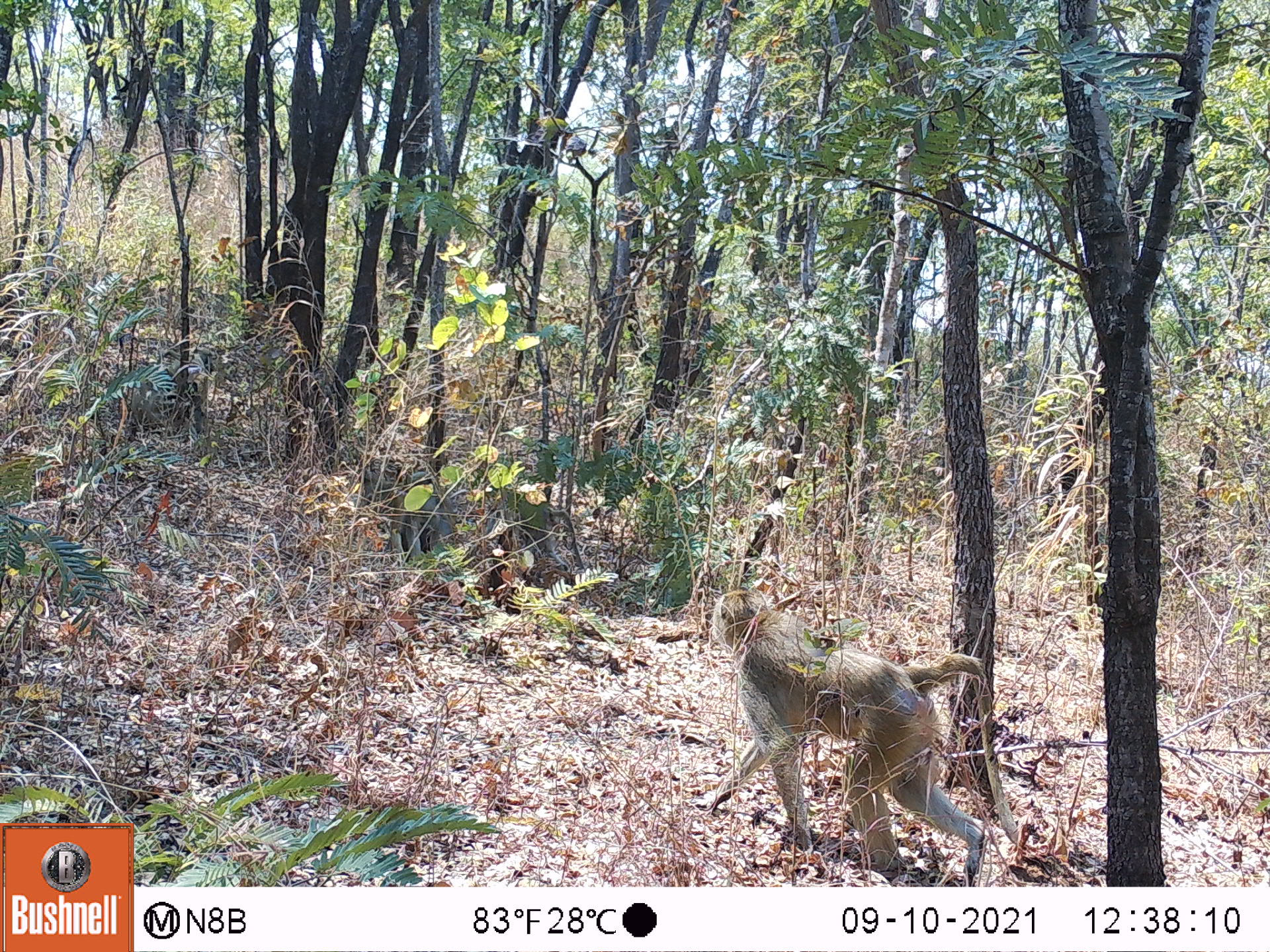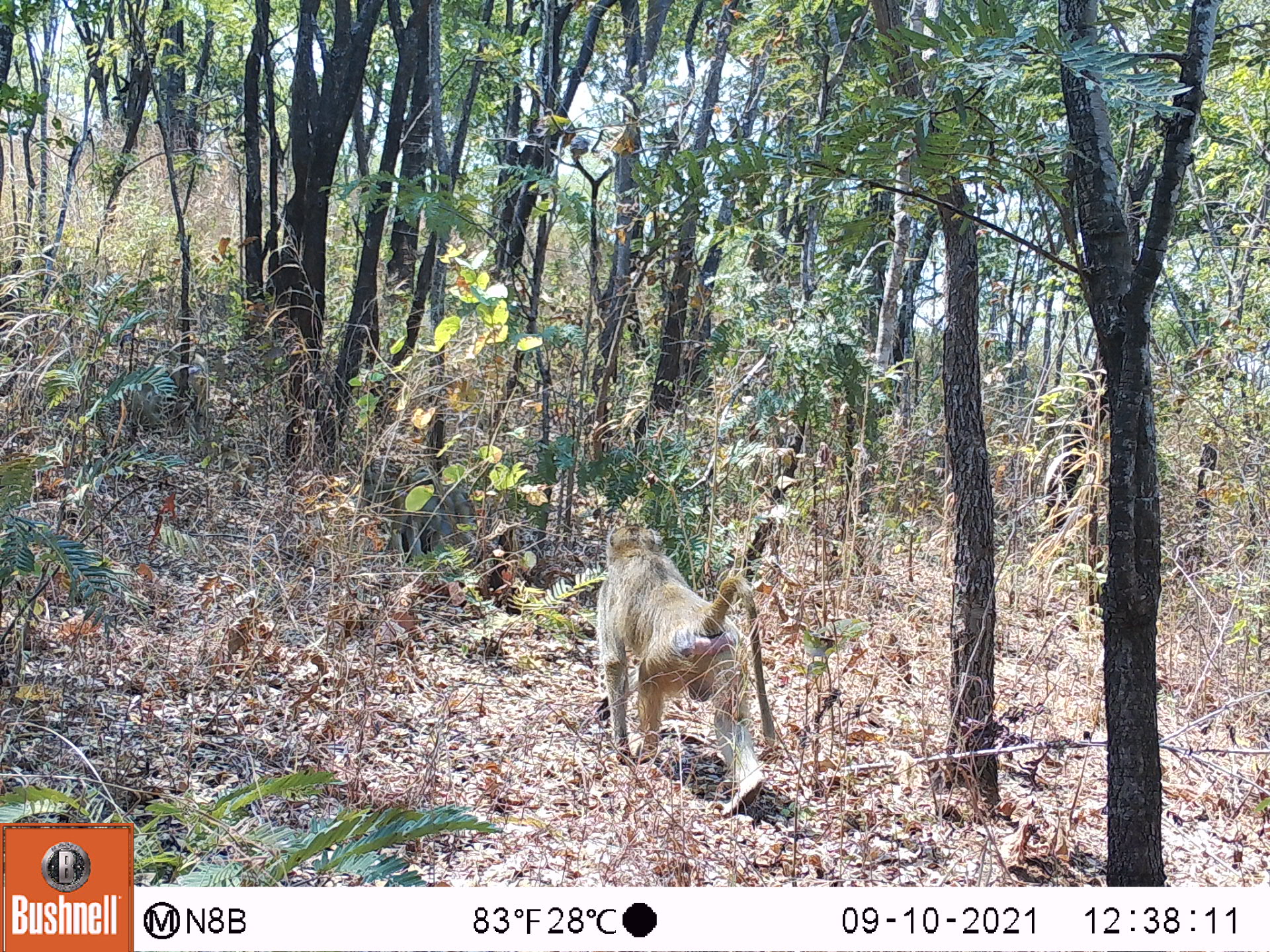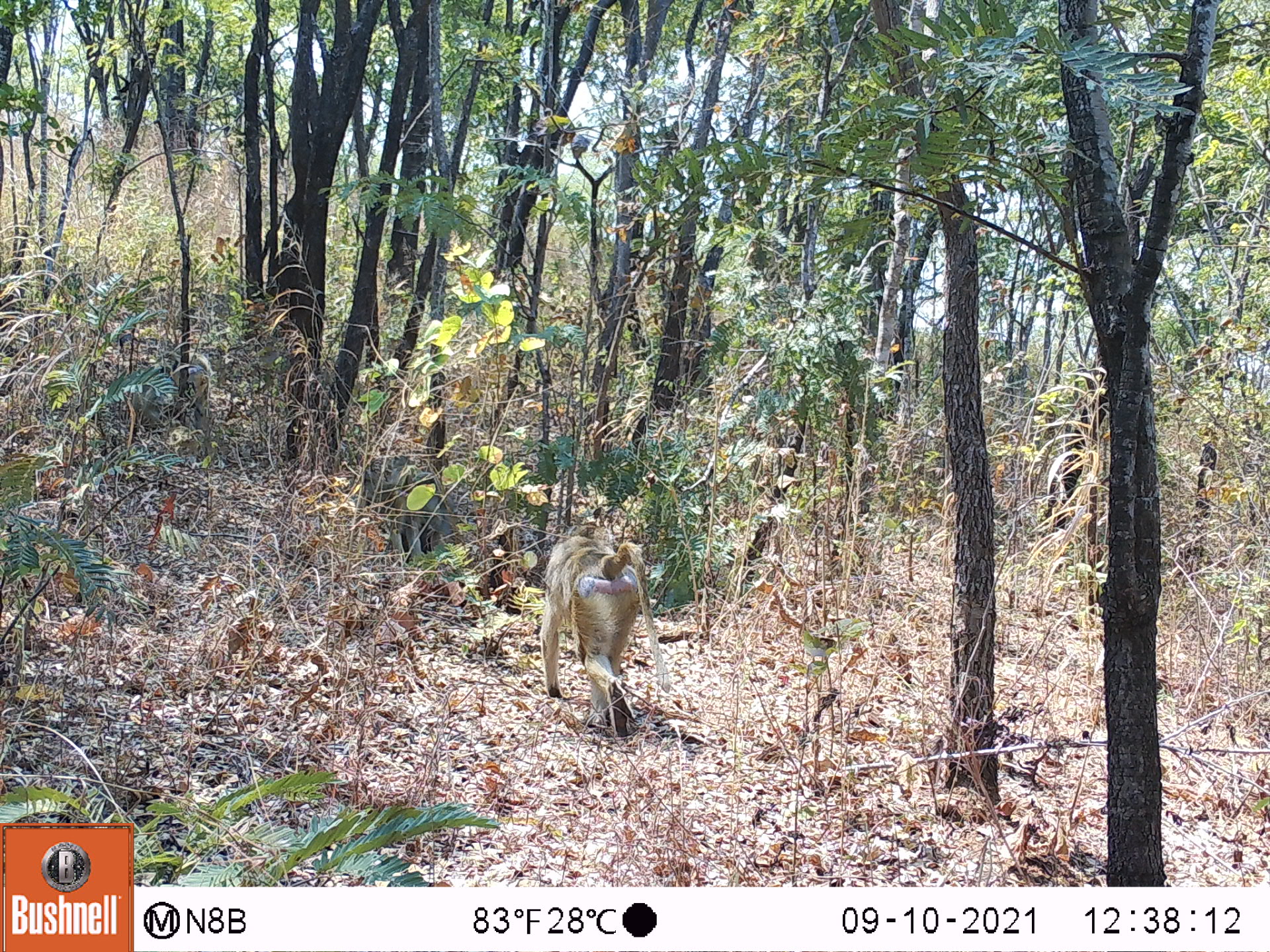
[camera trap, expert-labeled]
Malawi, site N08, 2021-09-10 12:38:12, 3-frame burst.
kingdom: Animalia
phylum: Chordata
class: Mammalia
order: Primates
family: Cercopithecidae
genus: Papio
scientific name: Papio cynocephalus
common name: yellow baboon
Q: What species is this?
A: Yellow baboon (Papio cynocephalus).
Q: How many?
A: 2.